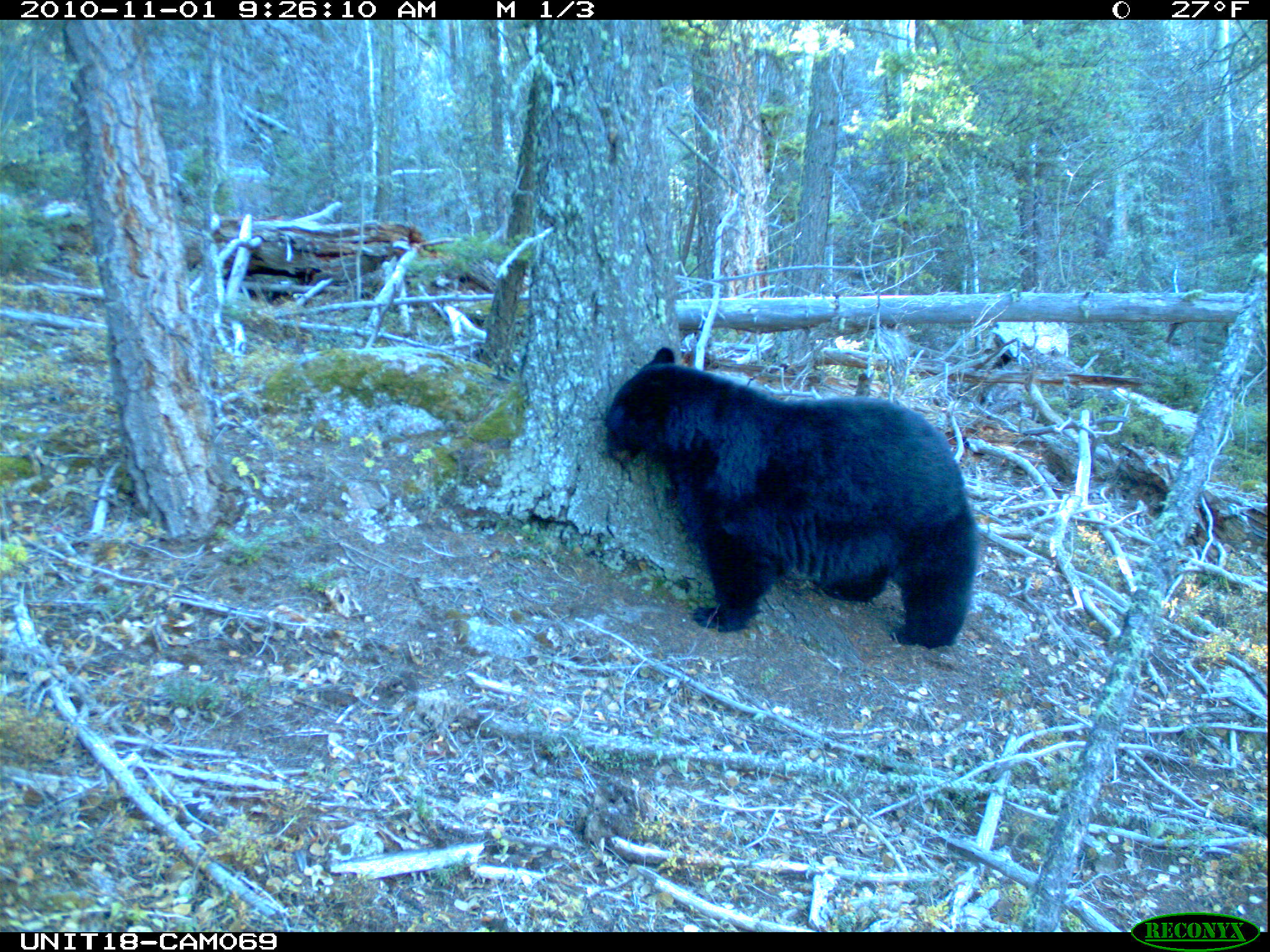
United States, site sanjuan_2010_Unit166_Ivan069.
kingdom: Animalia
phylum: Chordata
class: Mammalia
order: Carnivora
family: Ursidae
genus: Ursus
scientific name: Ursus americanus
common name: american black bear